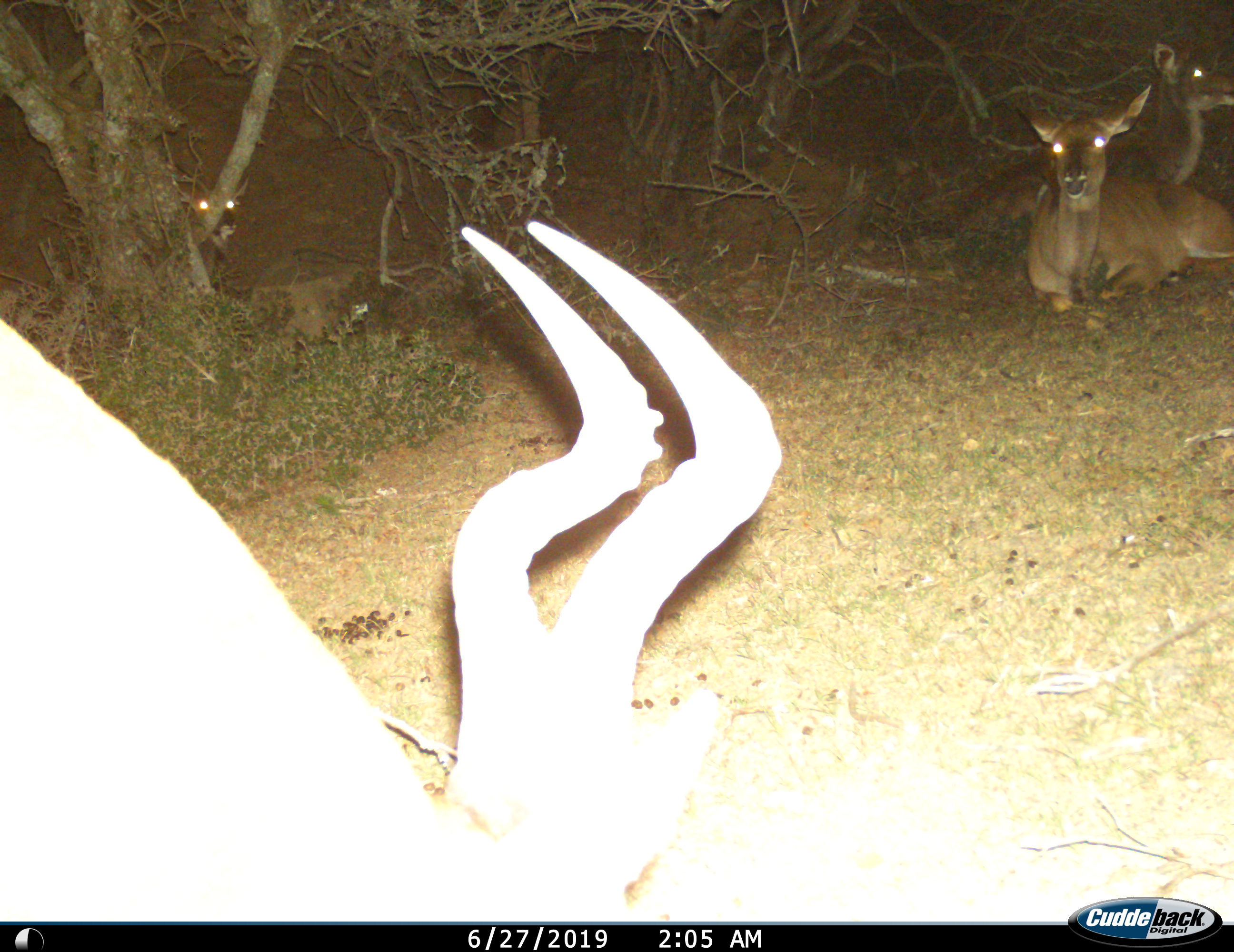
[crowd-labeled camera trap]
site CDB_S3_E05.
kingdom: Animalia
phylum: Chordata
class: Mammalia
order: Artiodactyla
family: Bovidae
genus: Tragelaphus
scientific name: Tragelaphus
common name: kudu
Kudu (Tragelaphus), count 4. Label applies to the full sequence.